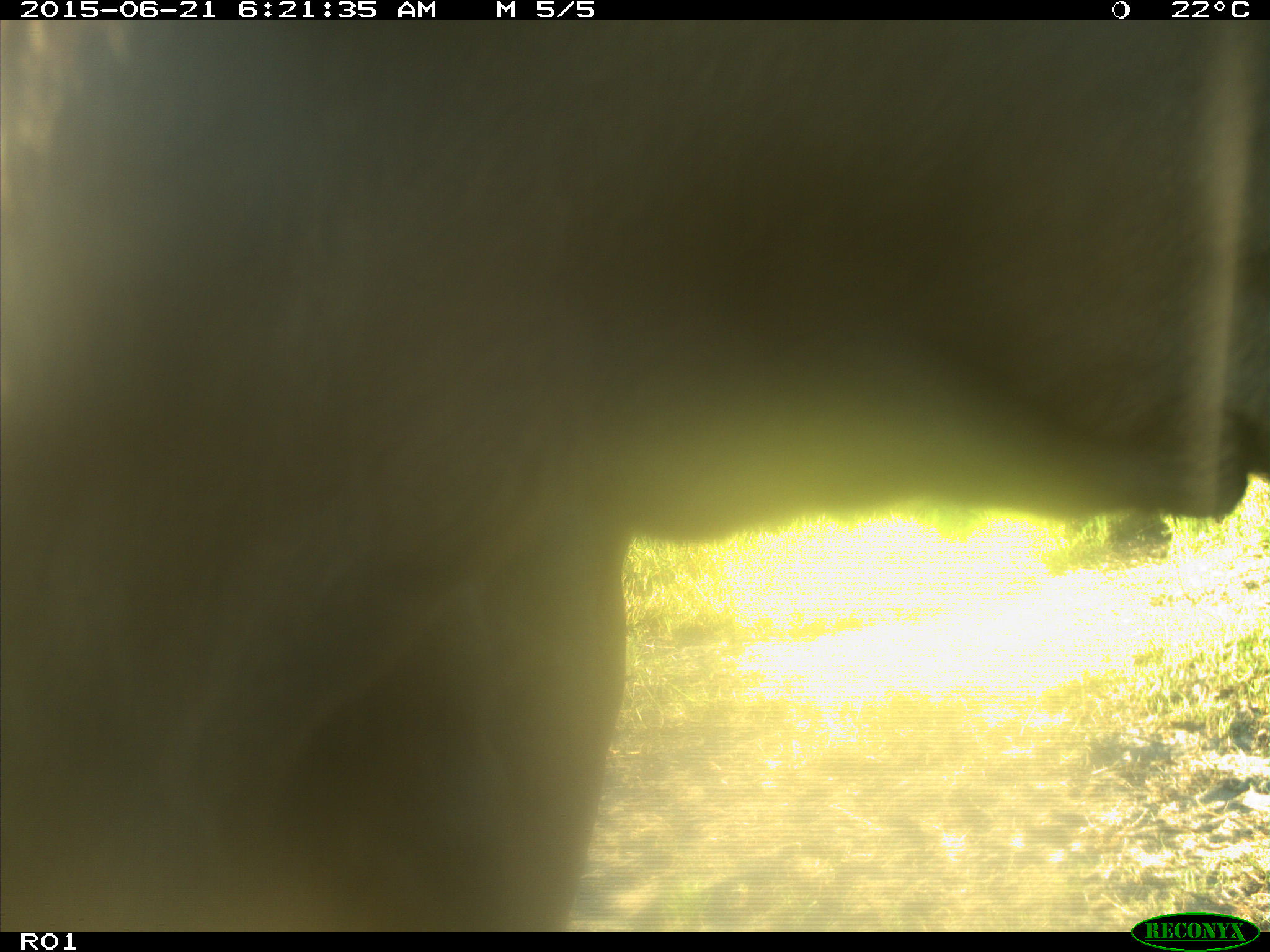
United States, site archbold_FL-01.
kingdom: Animalia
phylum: Chordata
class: Mammalia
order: Artiodactyla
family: Bovidae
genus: Bos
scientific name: Bos taurus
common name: domestic cow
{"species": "Bos taurus (domestic cow)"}